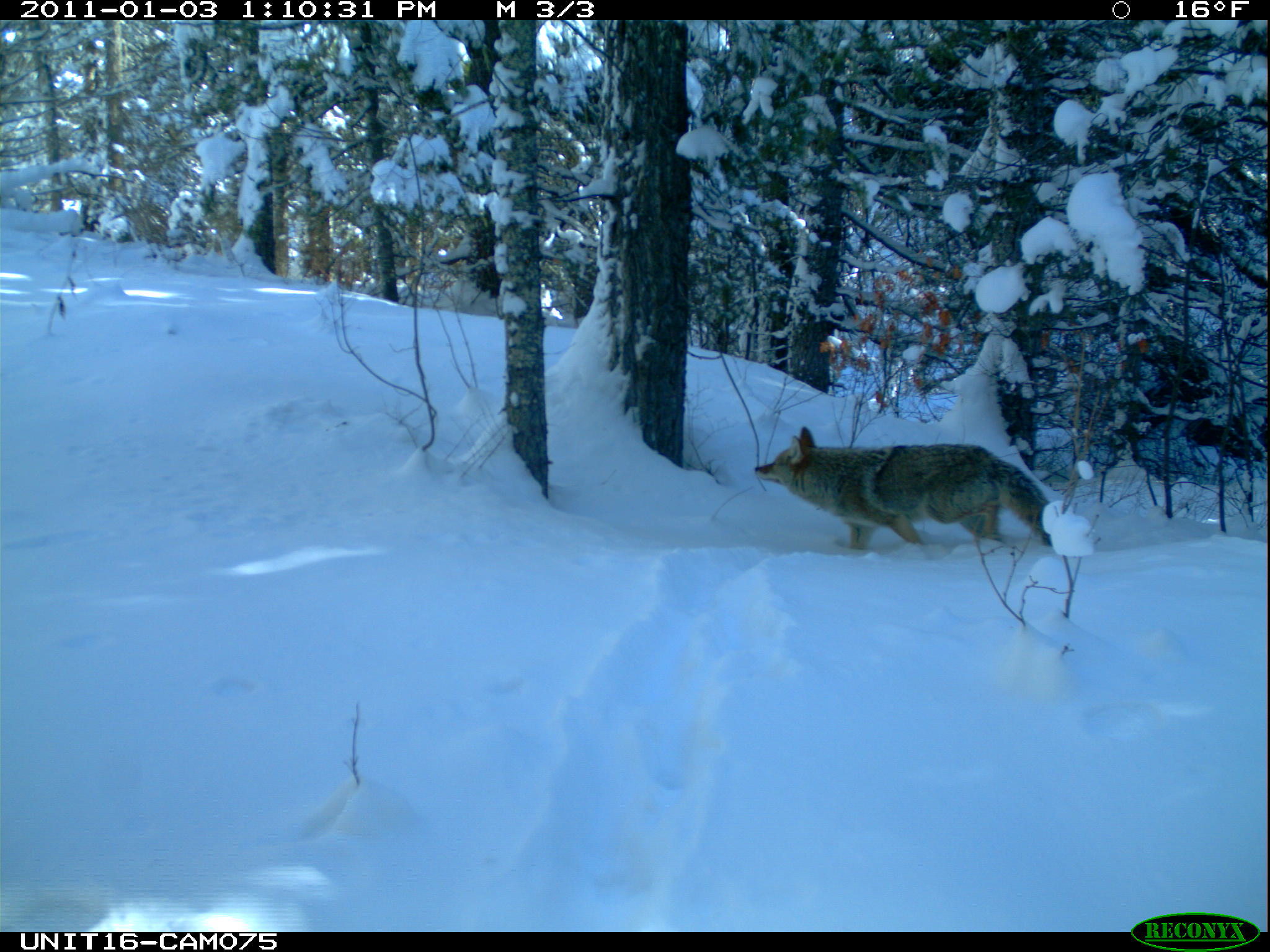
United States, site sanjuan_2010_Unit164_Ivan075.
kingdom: Animalia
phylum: Chordata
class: Mammalia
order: Carnivora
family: Canidae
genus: Canis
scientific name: Canis latrans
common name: coyote